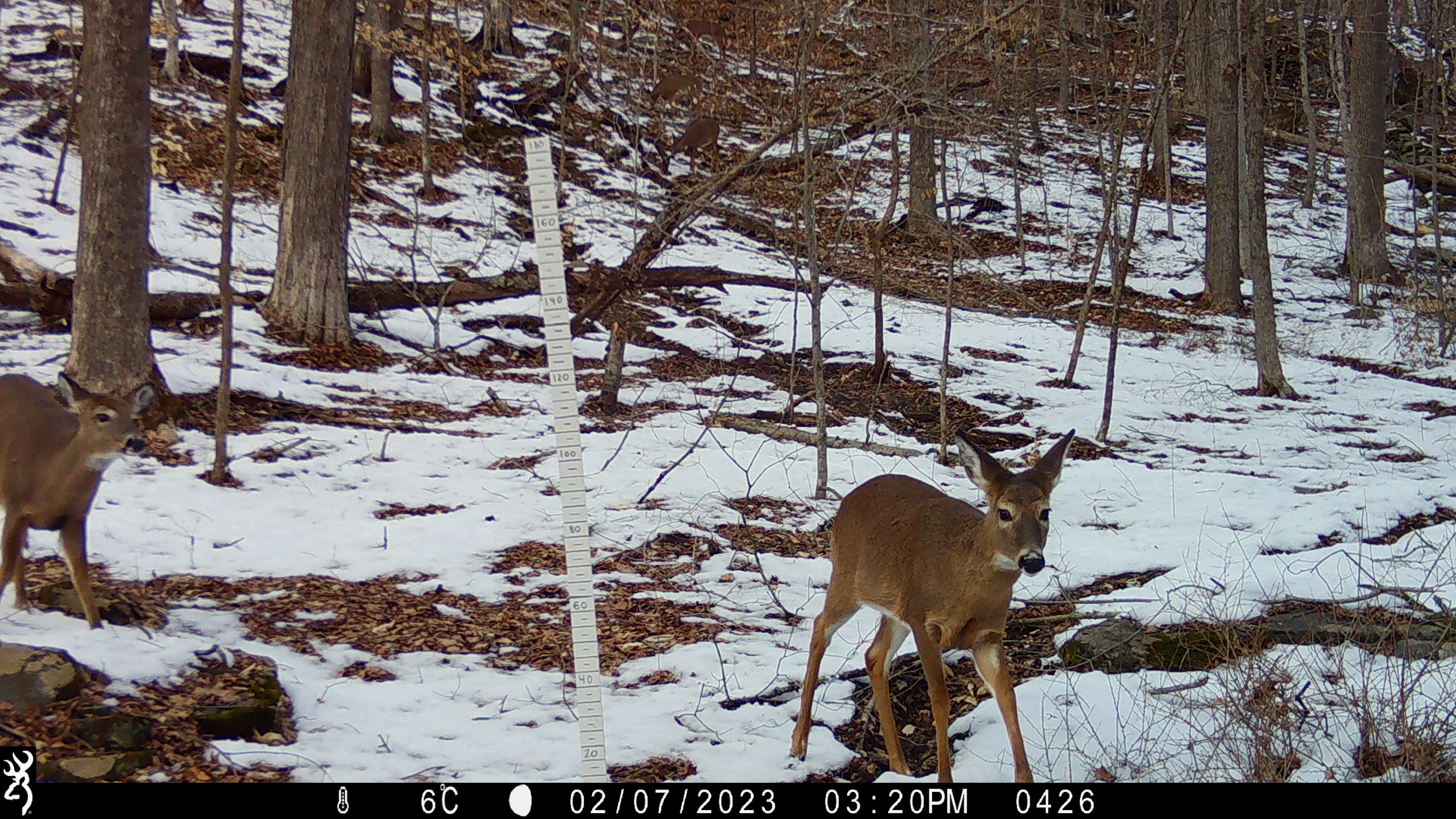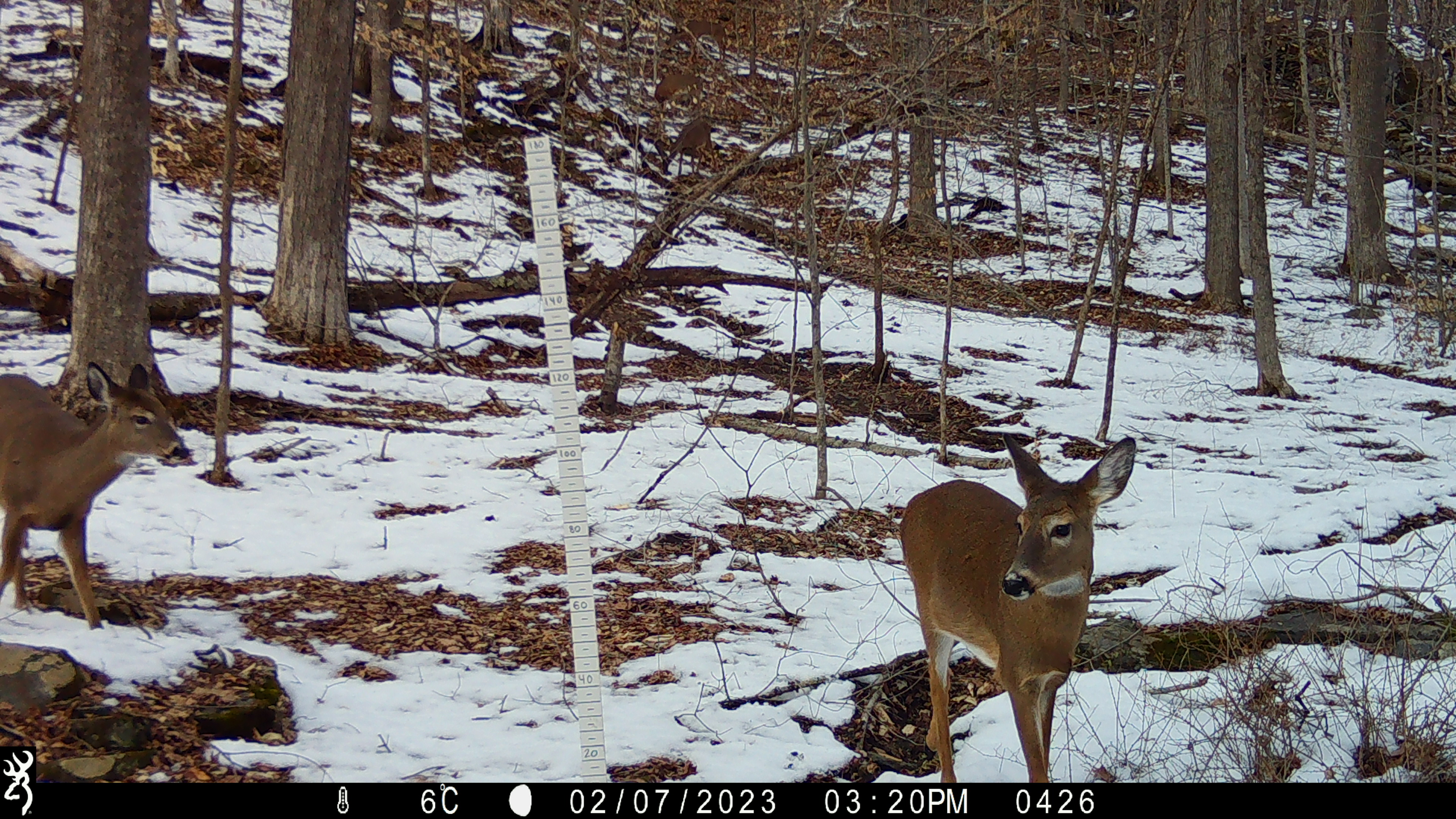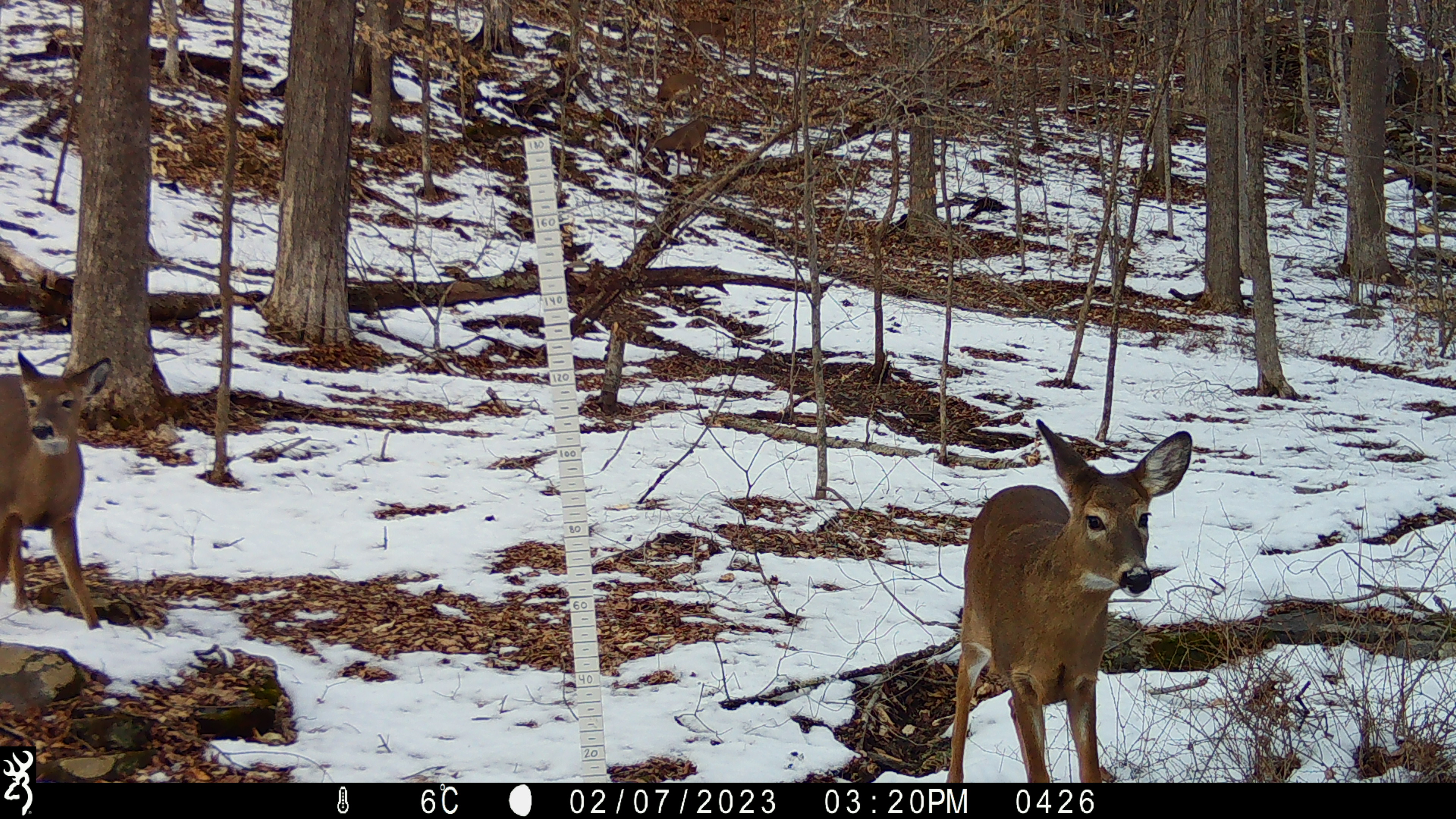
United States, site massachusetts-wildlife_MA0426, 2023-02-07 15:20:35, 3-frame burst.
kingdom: Animalia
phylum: Chordata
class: Mammalia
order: Artiodactyla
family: Cervidae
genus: Odocoileus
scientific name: Odocoileus virginianus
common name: white-tailed deer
White-tailed deer (Odocoileus virginianus).